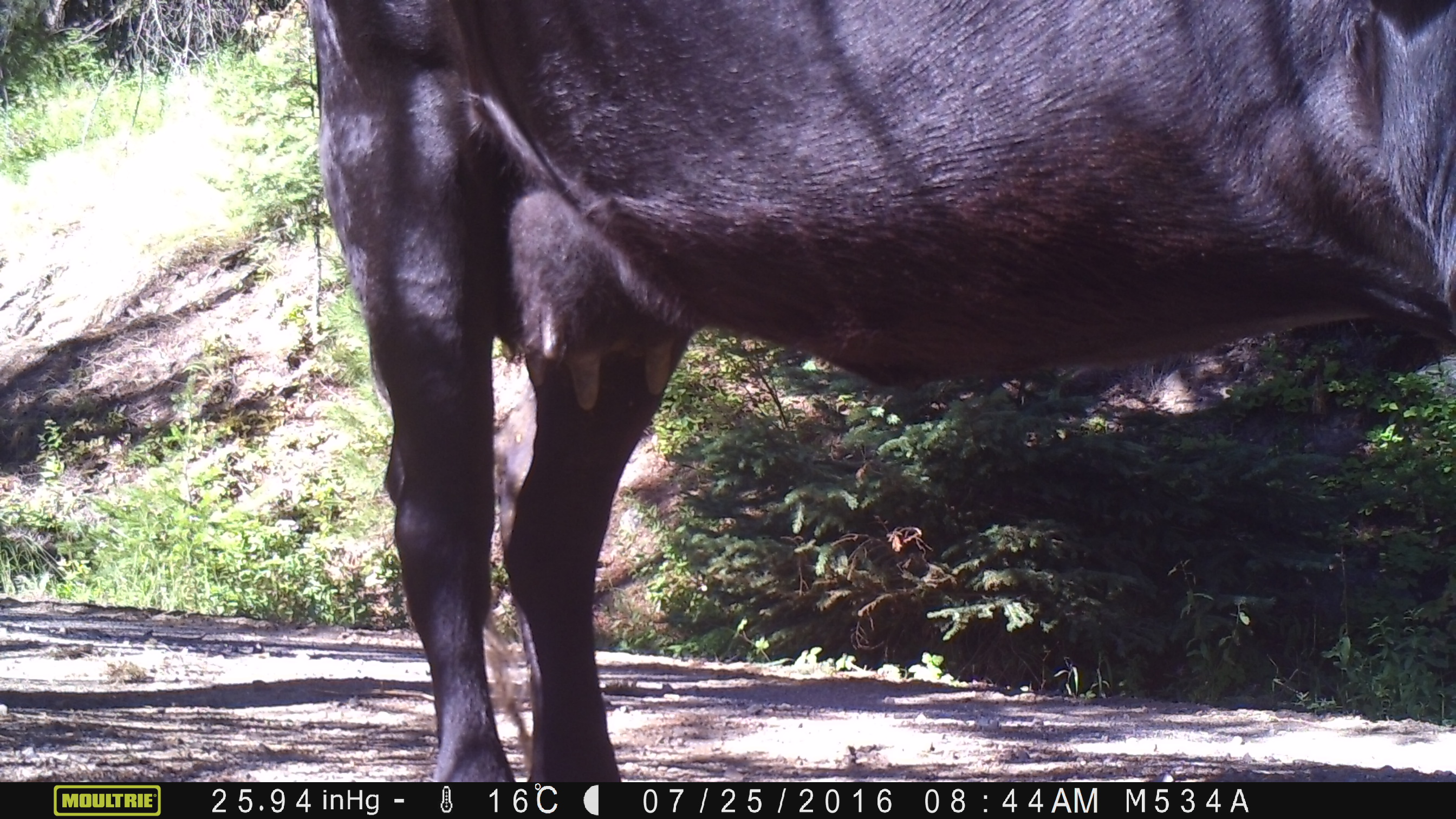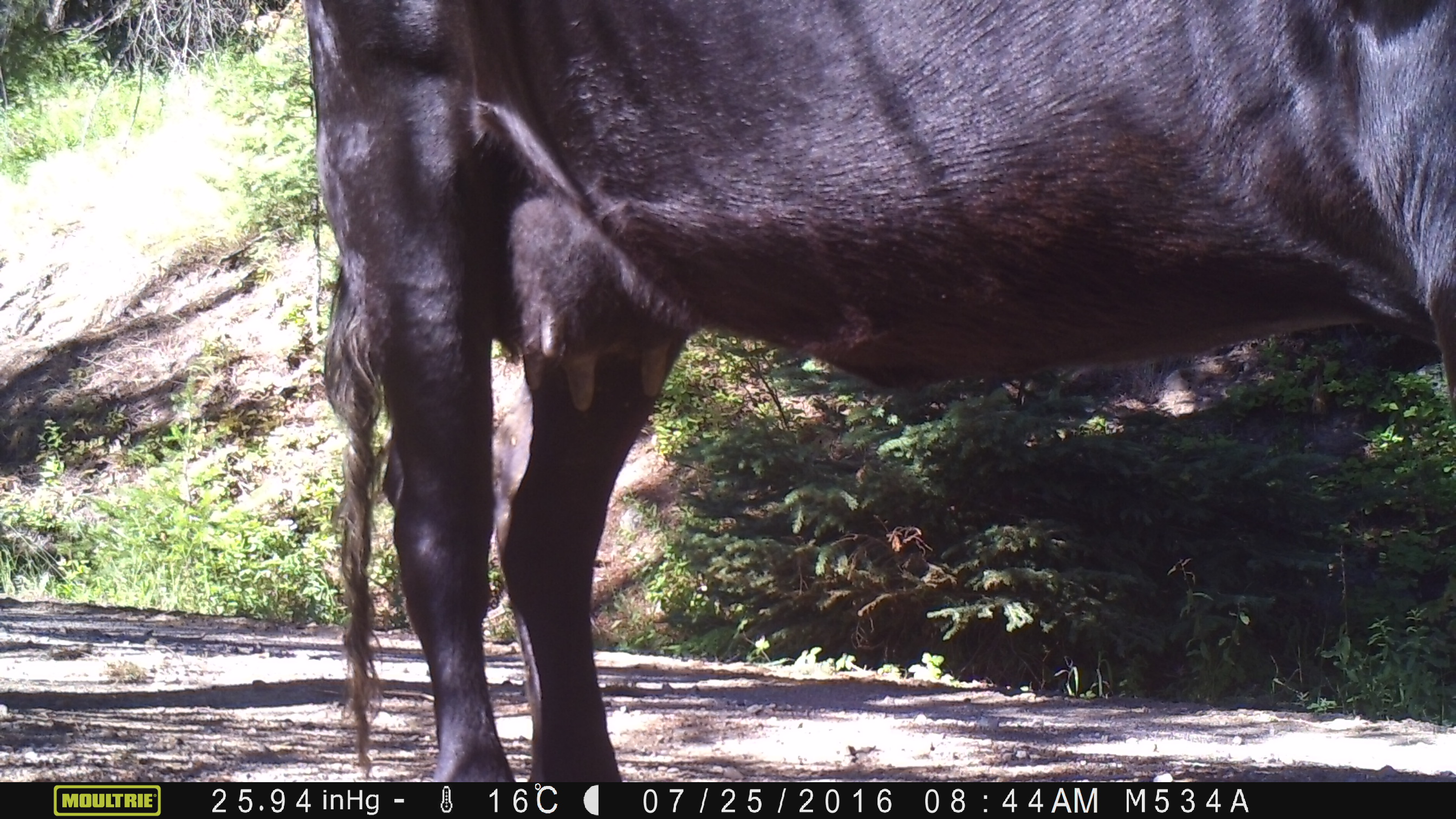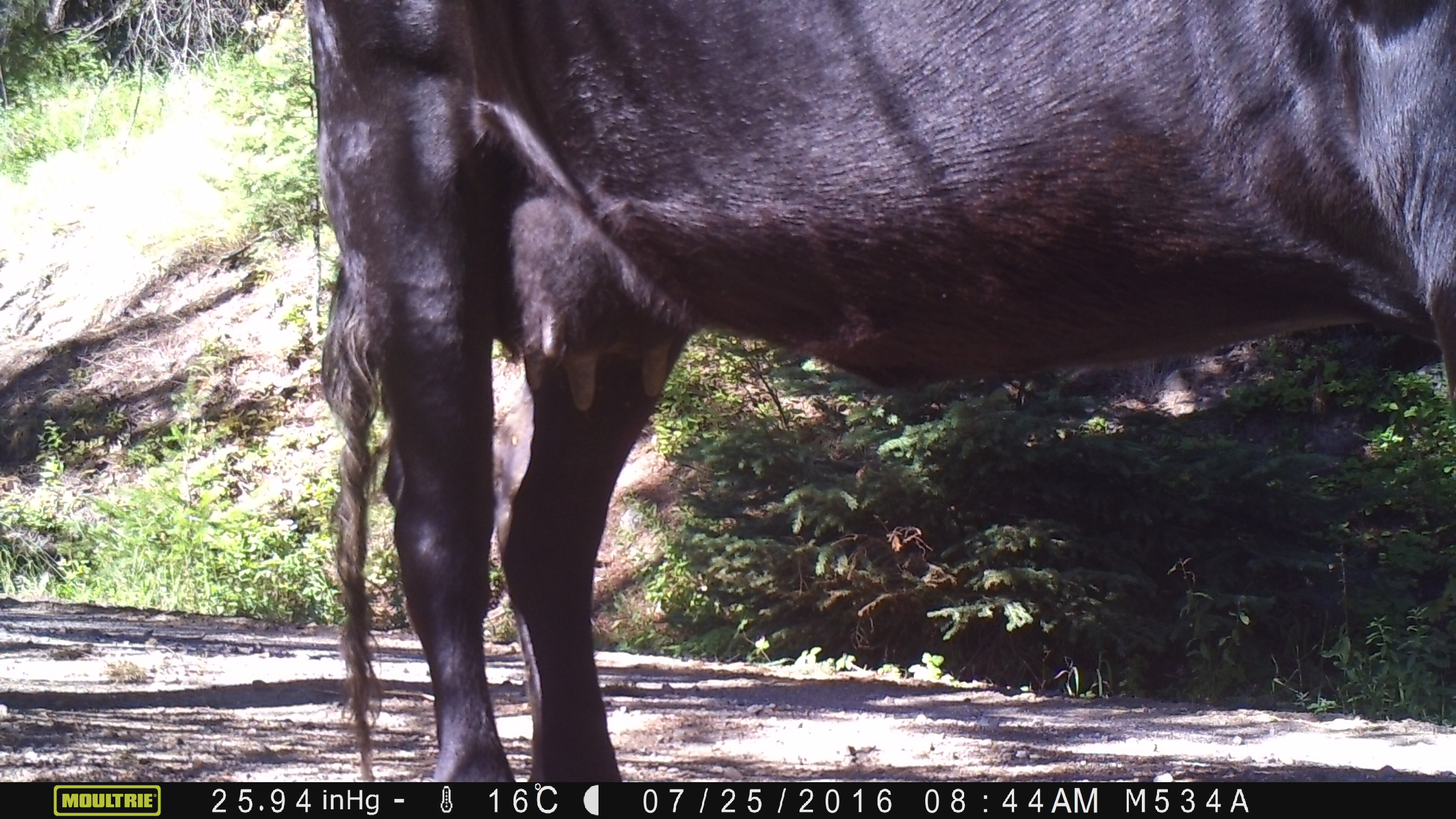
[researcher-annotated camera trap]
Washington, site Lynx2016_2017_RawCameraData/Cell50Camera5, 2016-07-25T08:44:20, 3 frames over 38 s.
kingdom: Animalia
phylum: Chordata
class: Mammalia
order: Artiodactyla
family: Bovidae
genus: Bos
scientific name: Bos taurus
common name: domestic cattle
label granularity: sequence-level